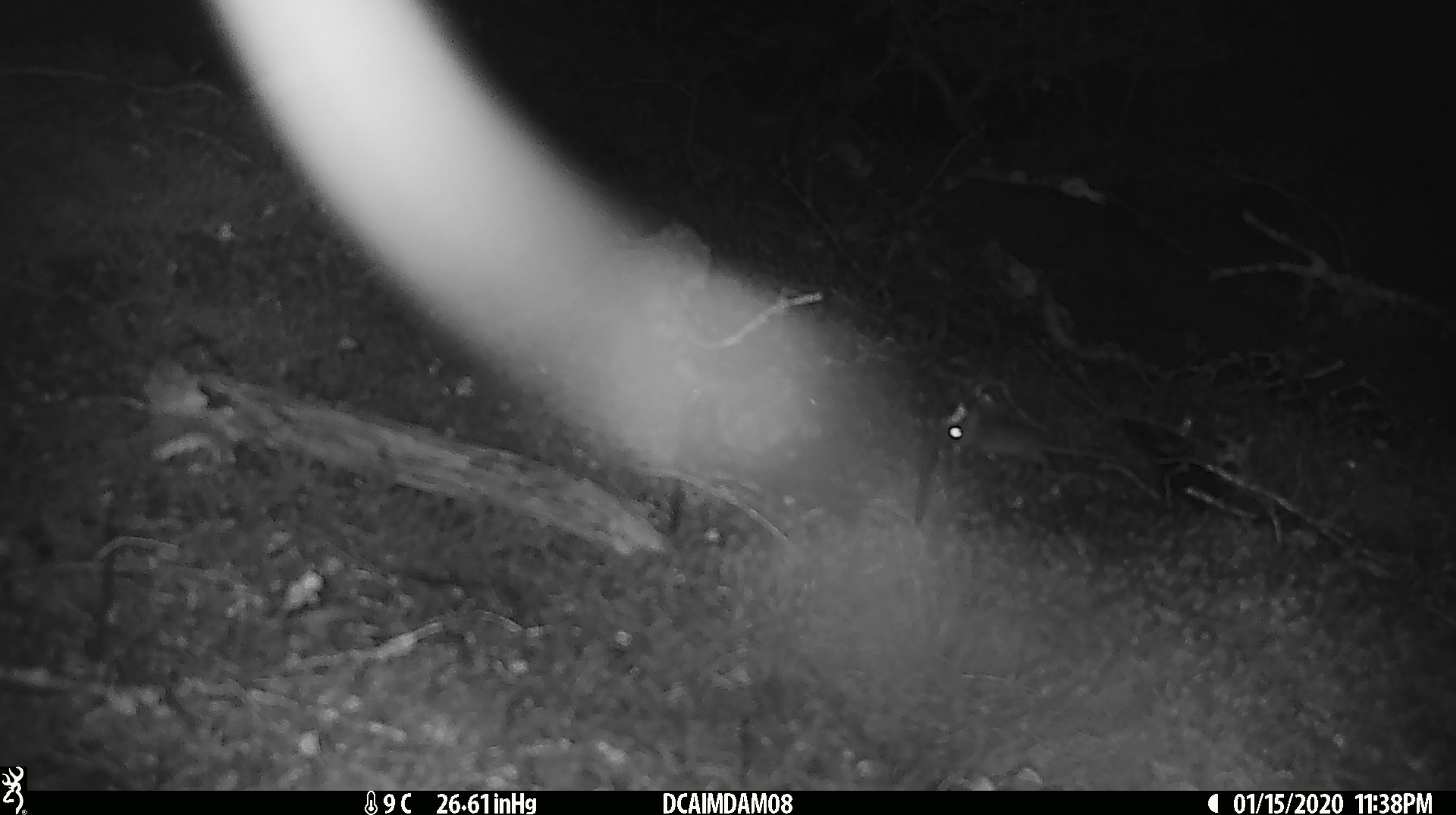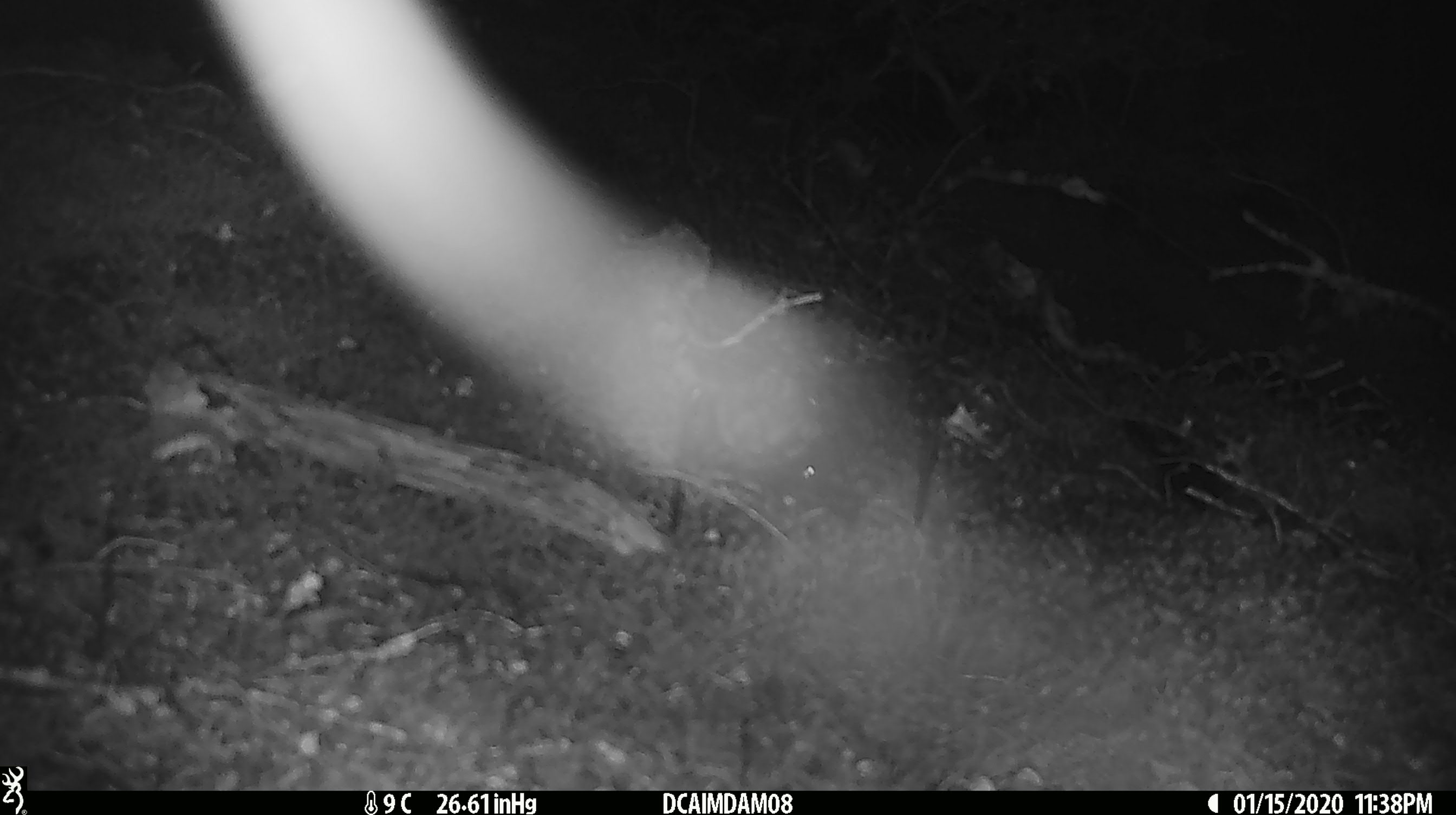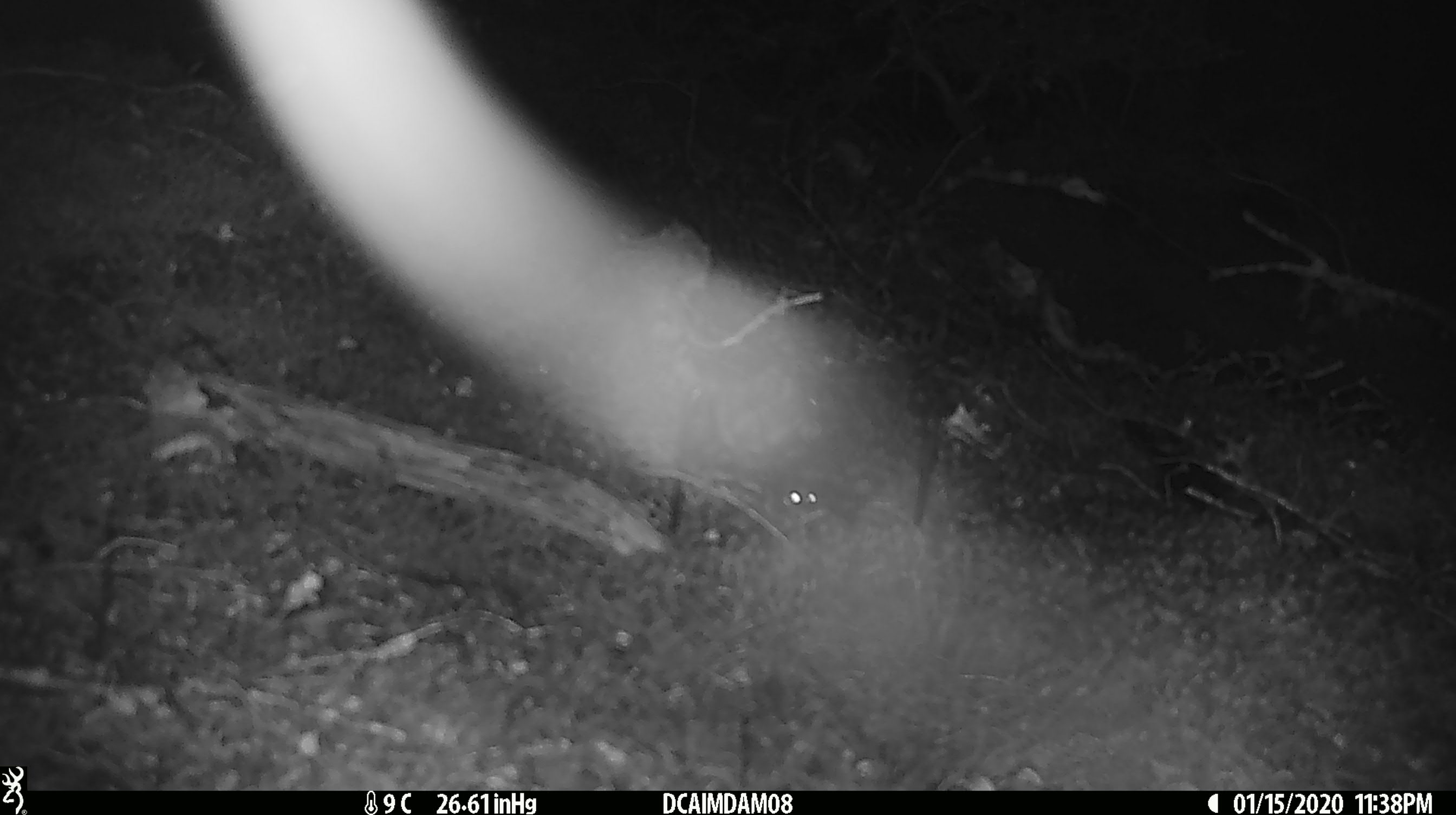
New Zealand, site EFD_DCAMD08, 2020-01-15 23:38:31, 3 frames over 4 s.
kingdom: Animalia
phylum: Chordata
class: Mammalia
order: Rodentia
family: Muridae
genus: Mus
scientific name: Mus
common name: mouse